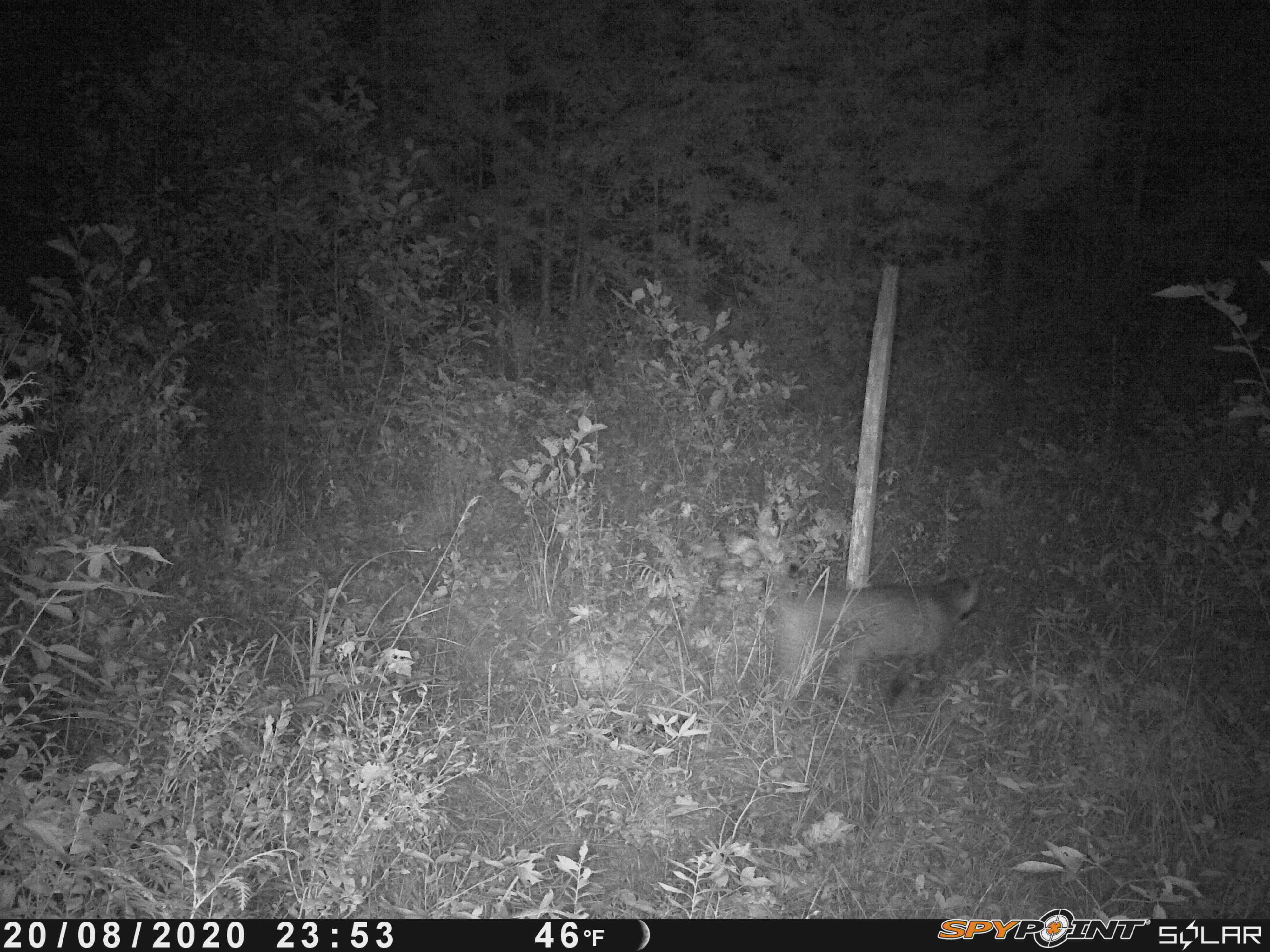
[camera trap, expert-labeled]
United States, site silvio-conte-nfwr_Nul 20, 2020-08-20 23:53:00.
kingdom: Animalia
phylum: Chordata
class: Mammalia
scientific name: Mammalia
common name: mammal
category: mammal sp.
Mammal sp. (mammal) (Mammalia).